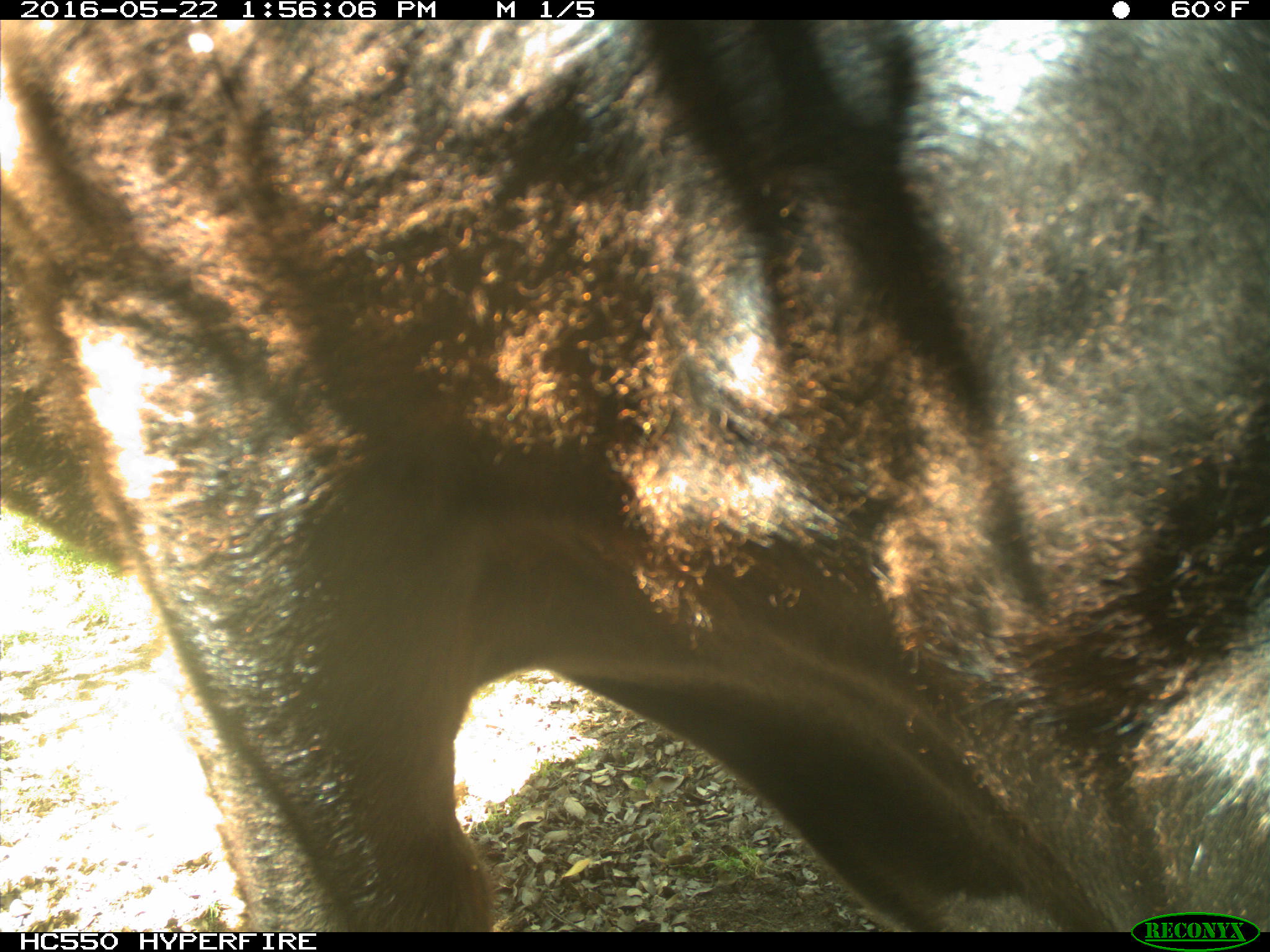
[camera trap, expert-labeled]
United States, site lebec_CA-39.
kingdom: Animalia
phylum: Chordata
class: Mammalia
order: Artiodactyla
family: Bovidae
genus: Bos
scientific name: Bos taurus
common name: domestic cow